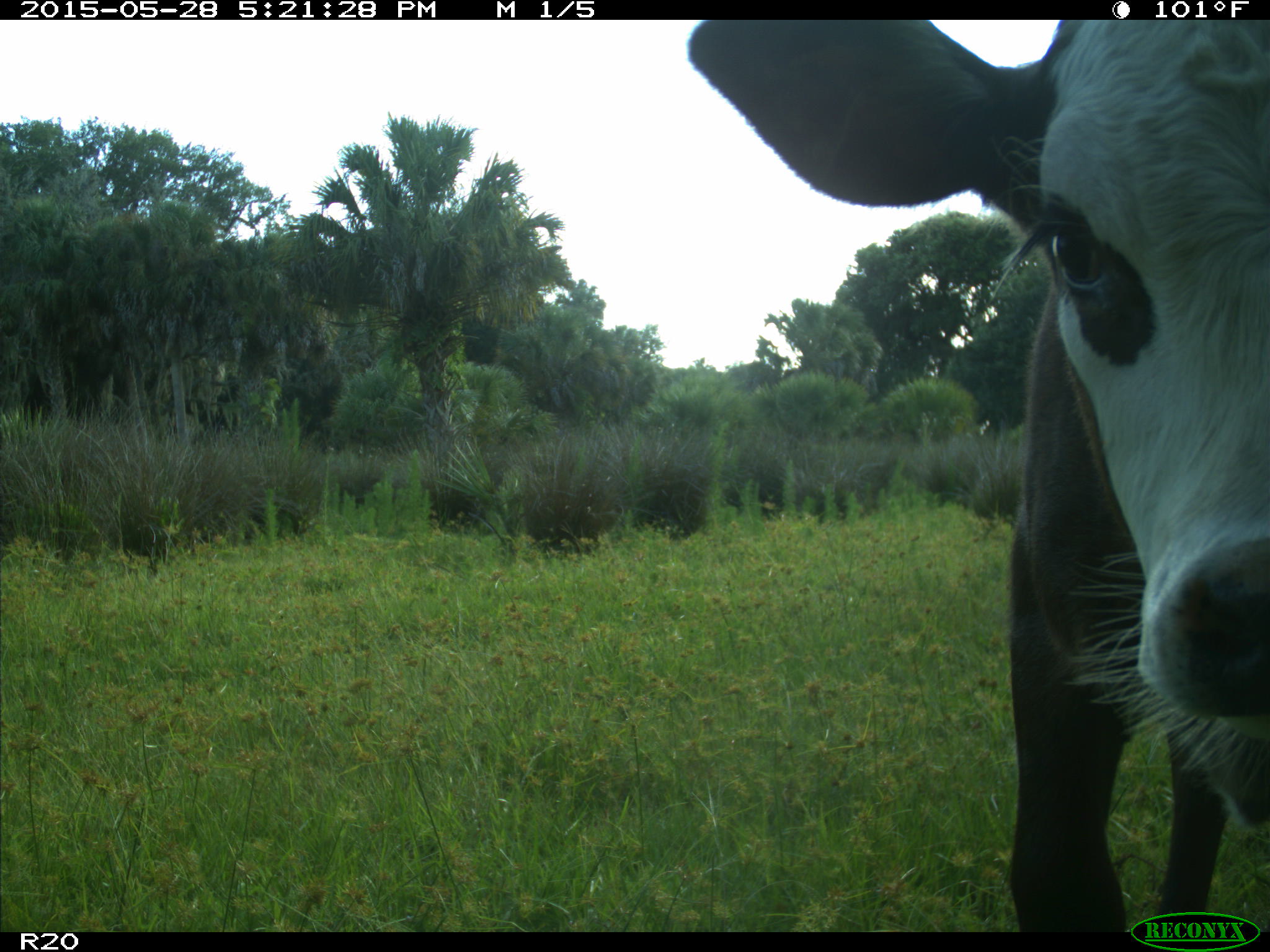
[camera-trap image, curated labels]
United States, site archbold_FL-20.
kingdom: Animalia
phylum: Chordata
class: Mammalia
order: Artiodactyla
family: Bovidae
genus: Bos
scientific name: Bos taurus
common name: domestic cow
Bos taurus (domestic cow).